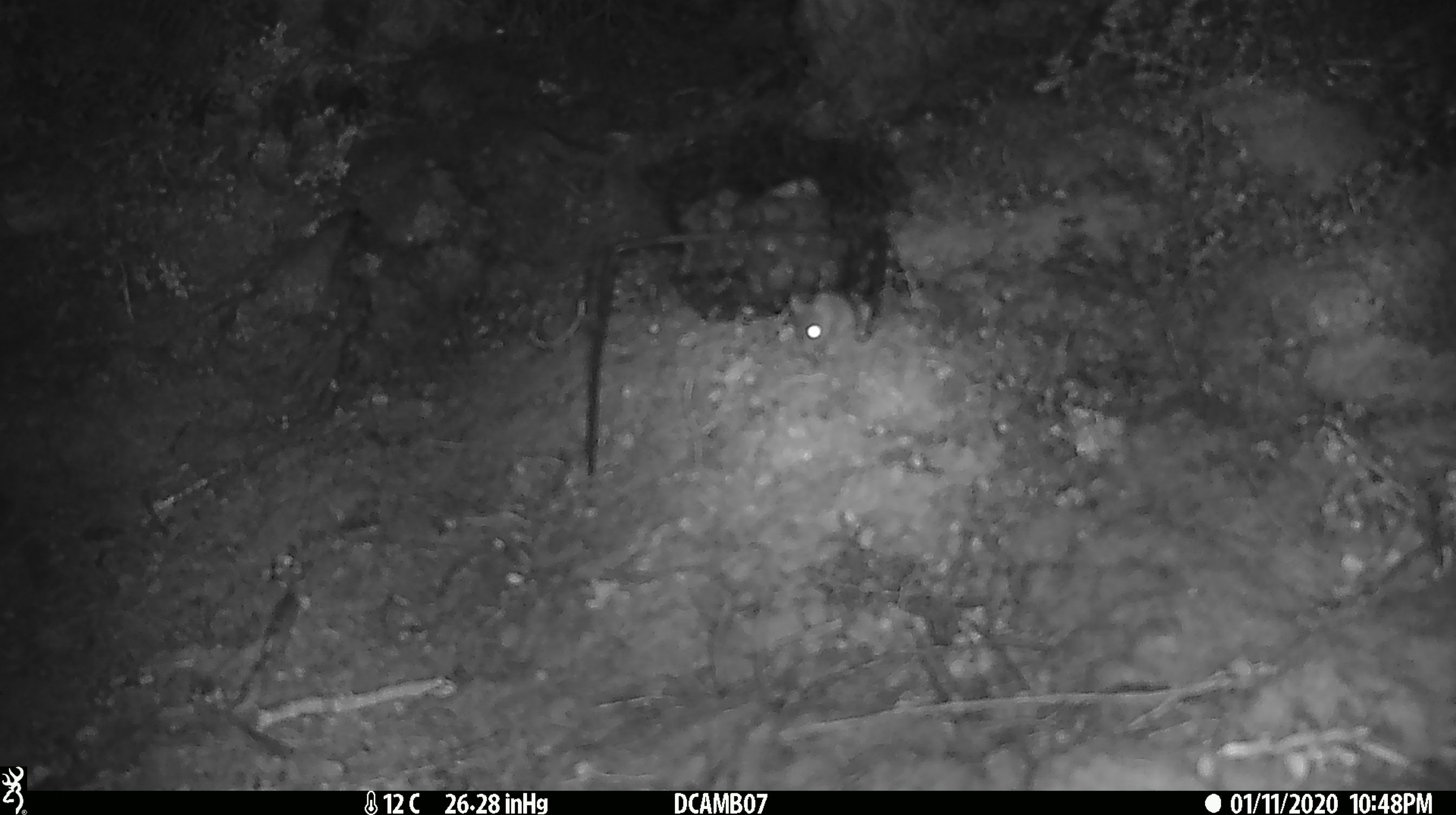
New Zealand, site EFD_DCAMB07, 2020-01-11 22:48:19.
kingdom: Animalia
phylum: Chordata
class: Mammalia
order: Rodentia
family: Muridae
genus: Mus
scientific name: Mus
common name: mouse